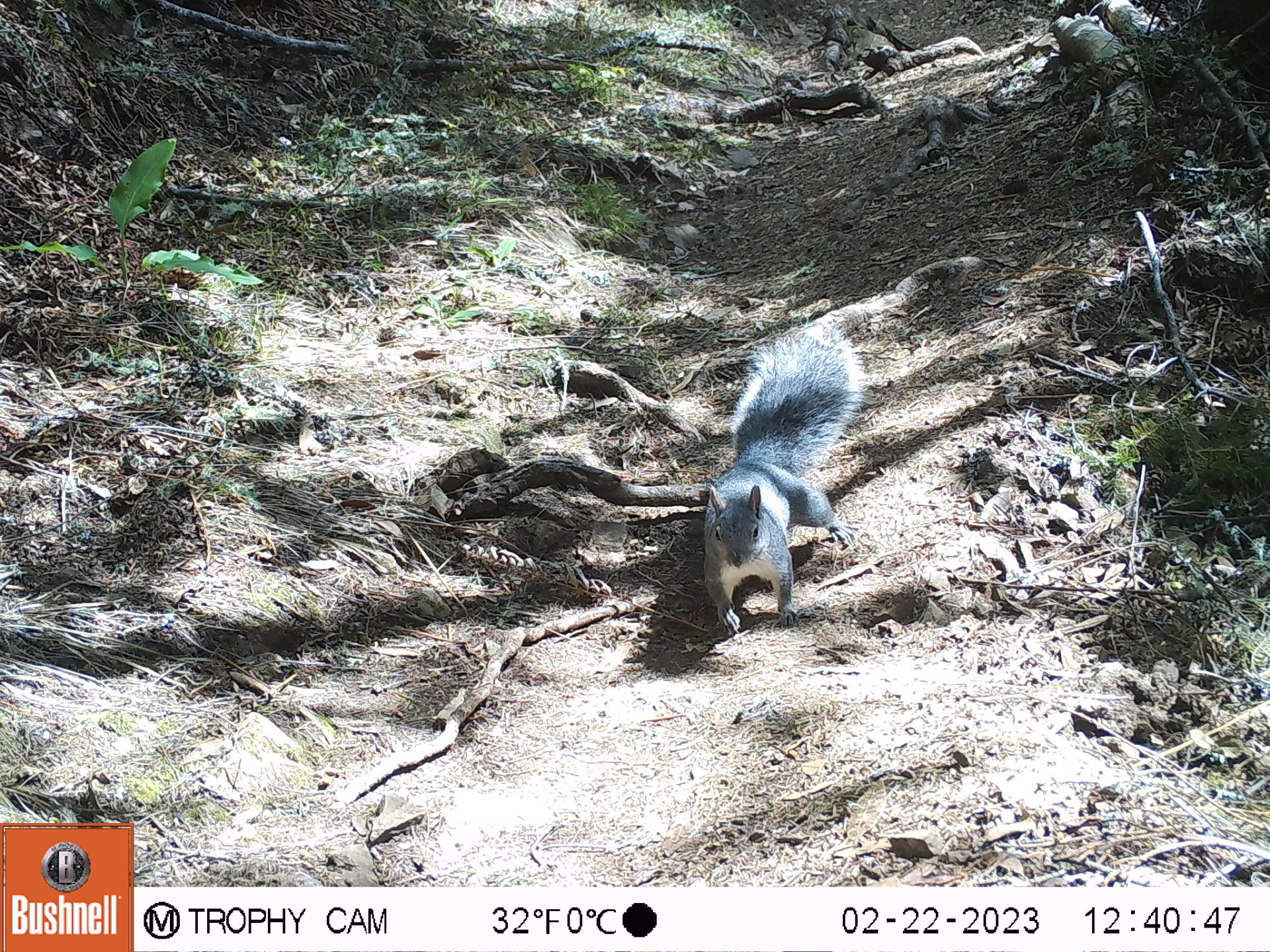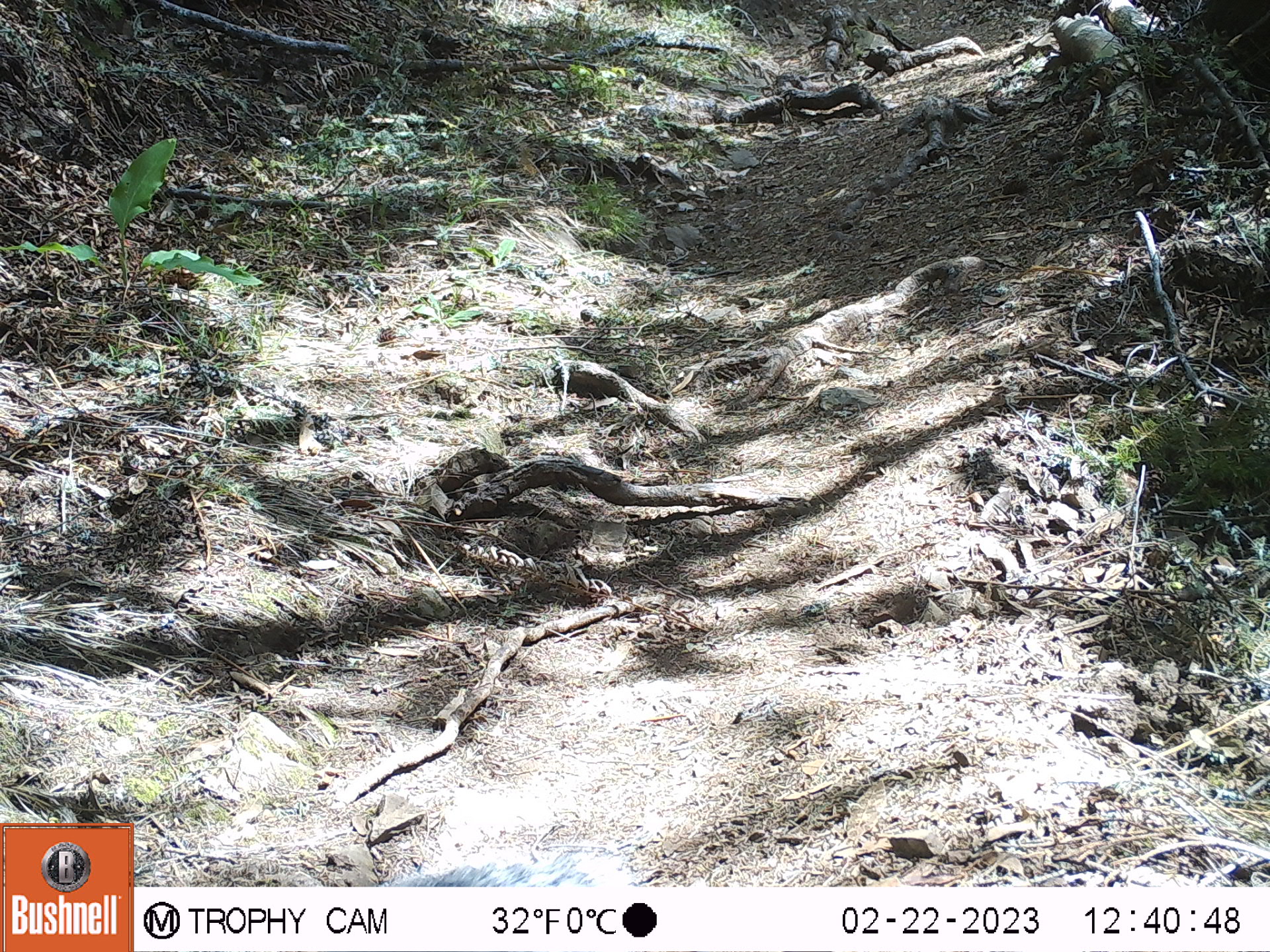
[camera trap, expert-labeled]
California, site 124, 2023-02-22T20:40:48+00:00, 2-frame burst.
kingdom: Animalia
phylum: Chordata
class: Mammalia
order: Rodentia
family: Sciuridae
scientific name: Sciuridae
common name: squirrel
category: unknown squirrel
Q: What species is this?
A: Unknown squirrel (squirrel) (Sciuridae).